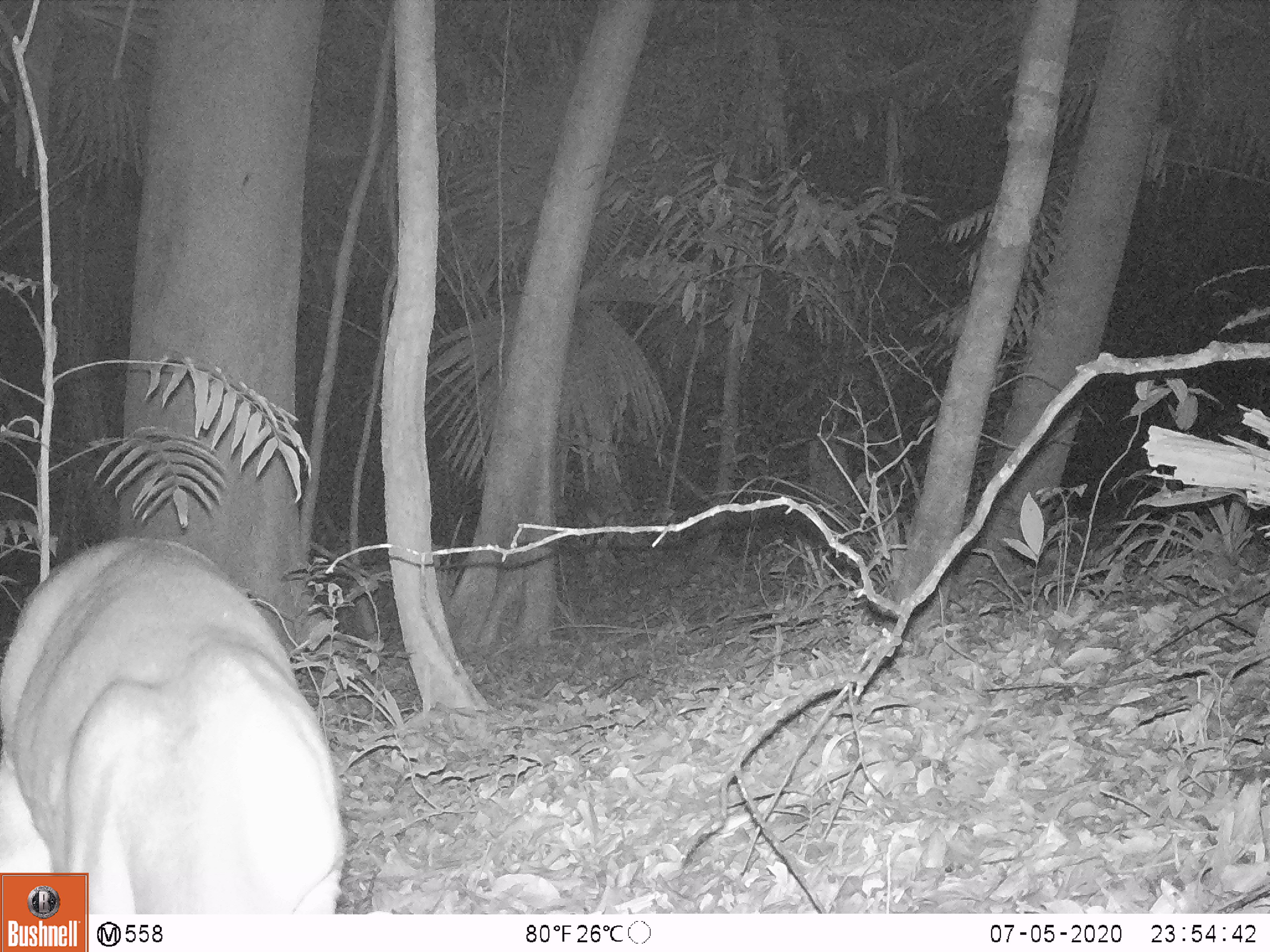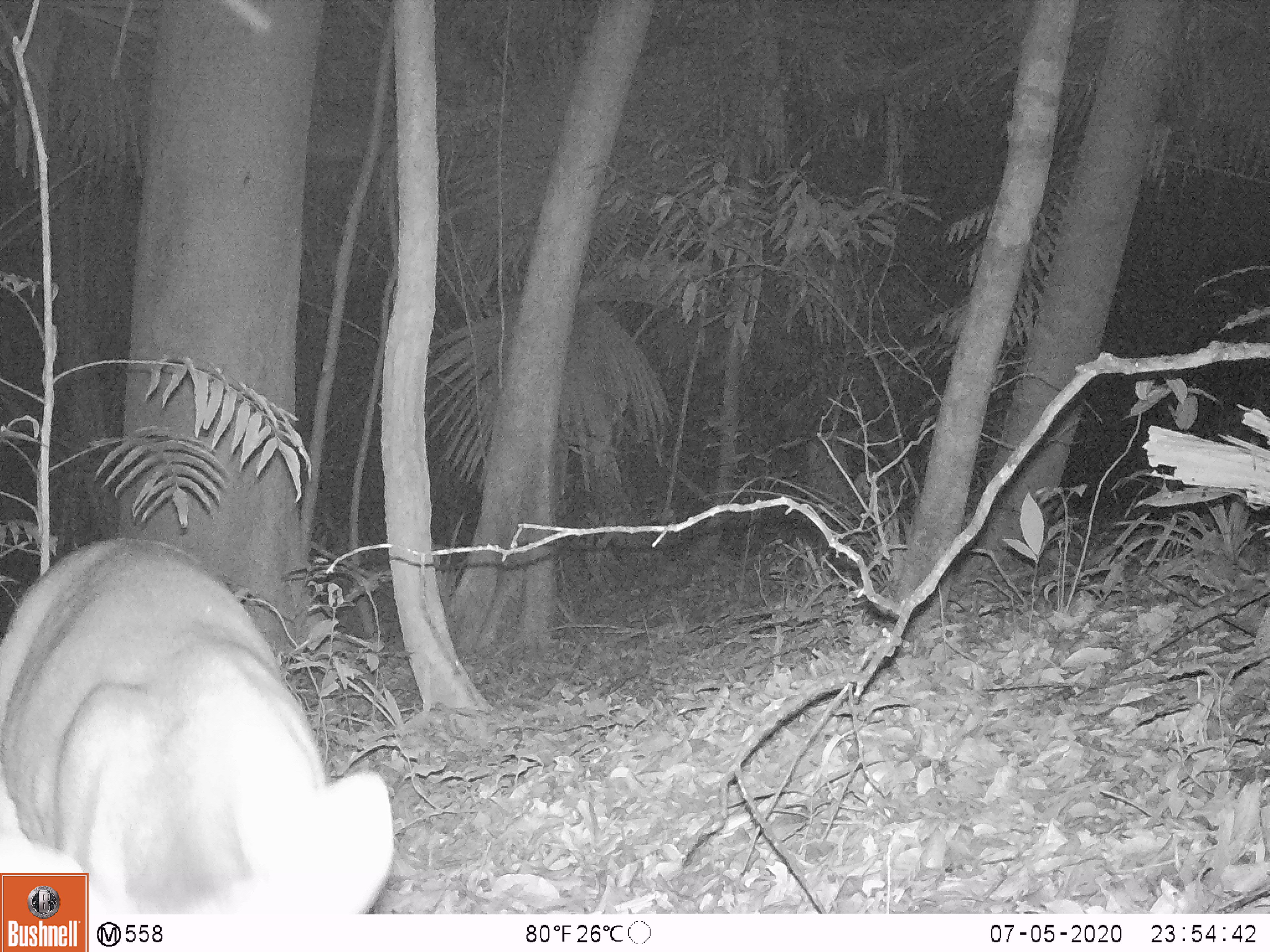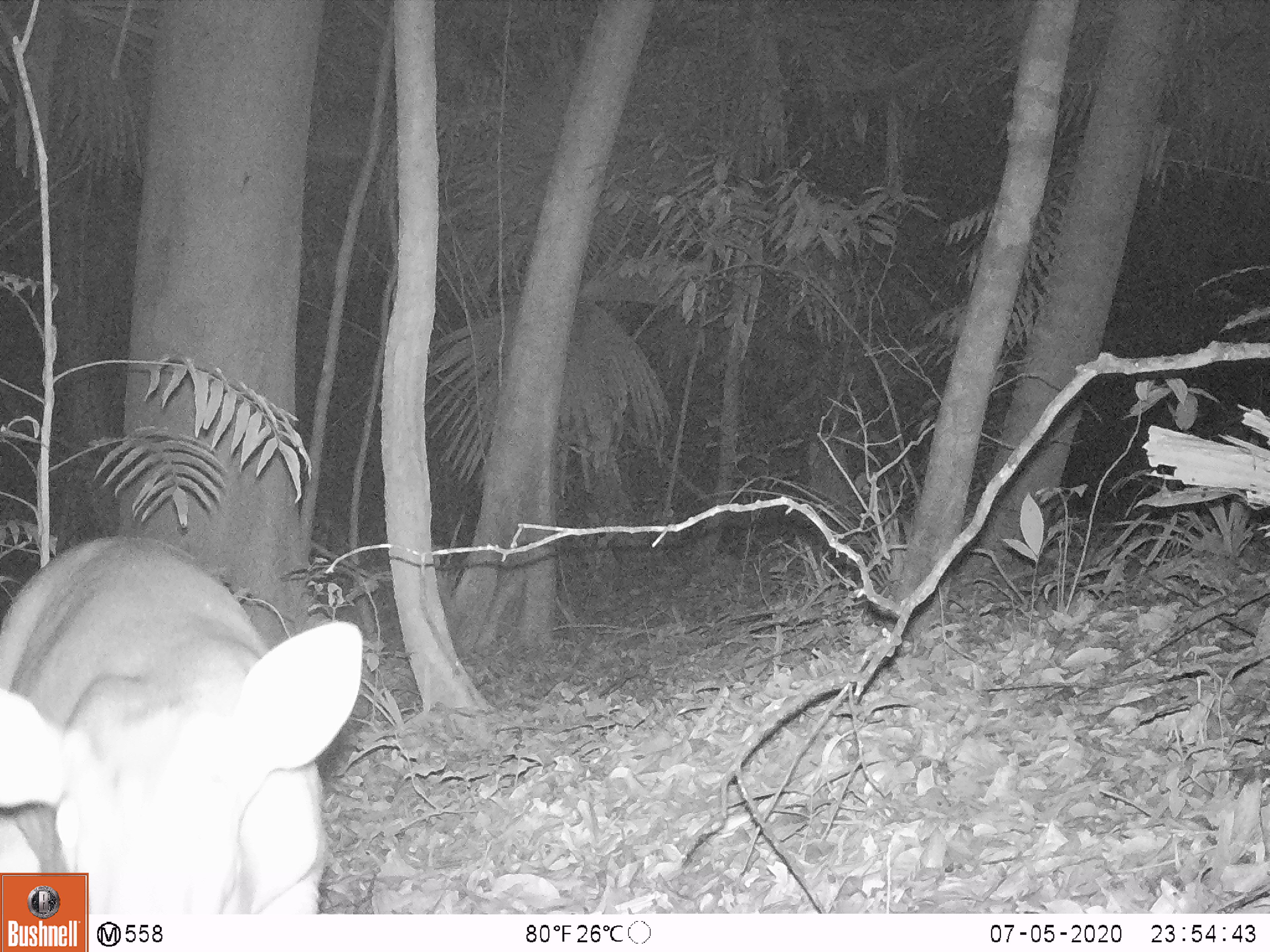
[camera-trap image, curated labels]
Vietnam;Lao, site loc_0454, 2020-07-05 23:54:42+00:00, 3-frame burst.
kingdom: Animalia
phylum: Chordata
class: Mammalia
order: Artiodactyla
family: Cervidae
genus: Muntiacus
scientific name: Muntiacus vuquangensis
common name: large-antlered muntjac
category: large antlered muntjac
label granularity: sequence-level